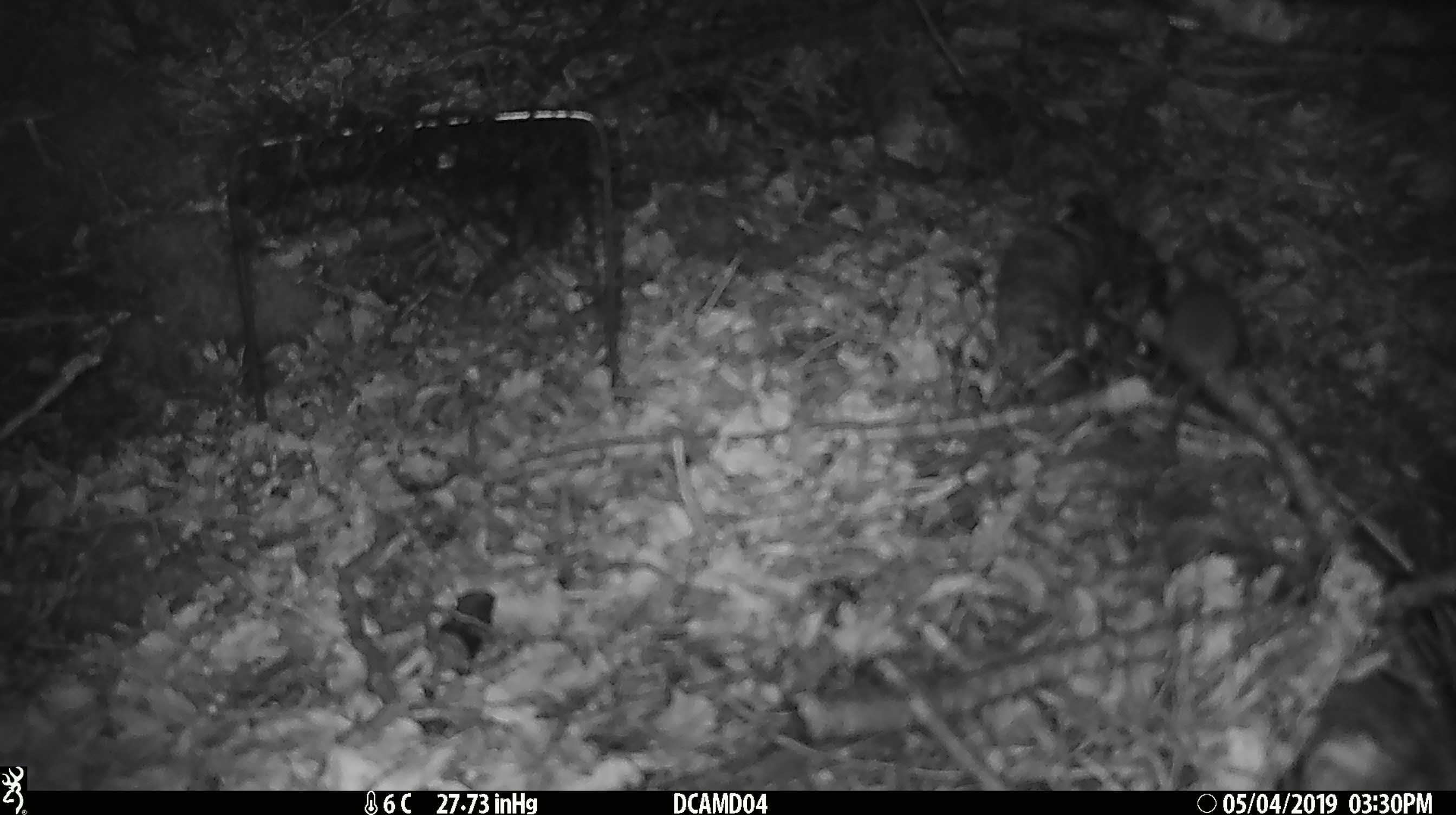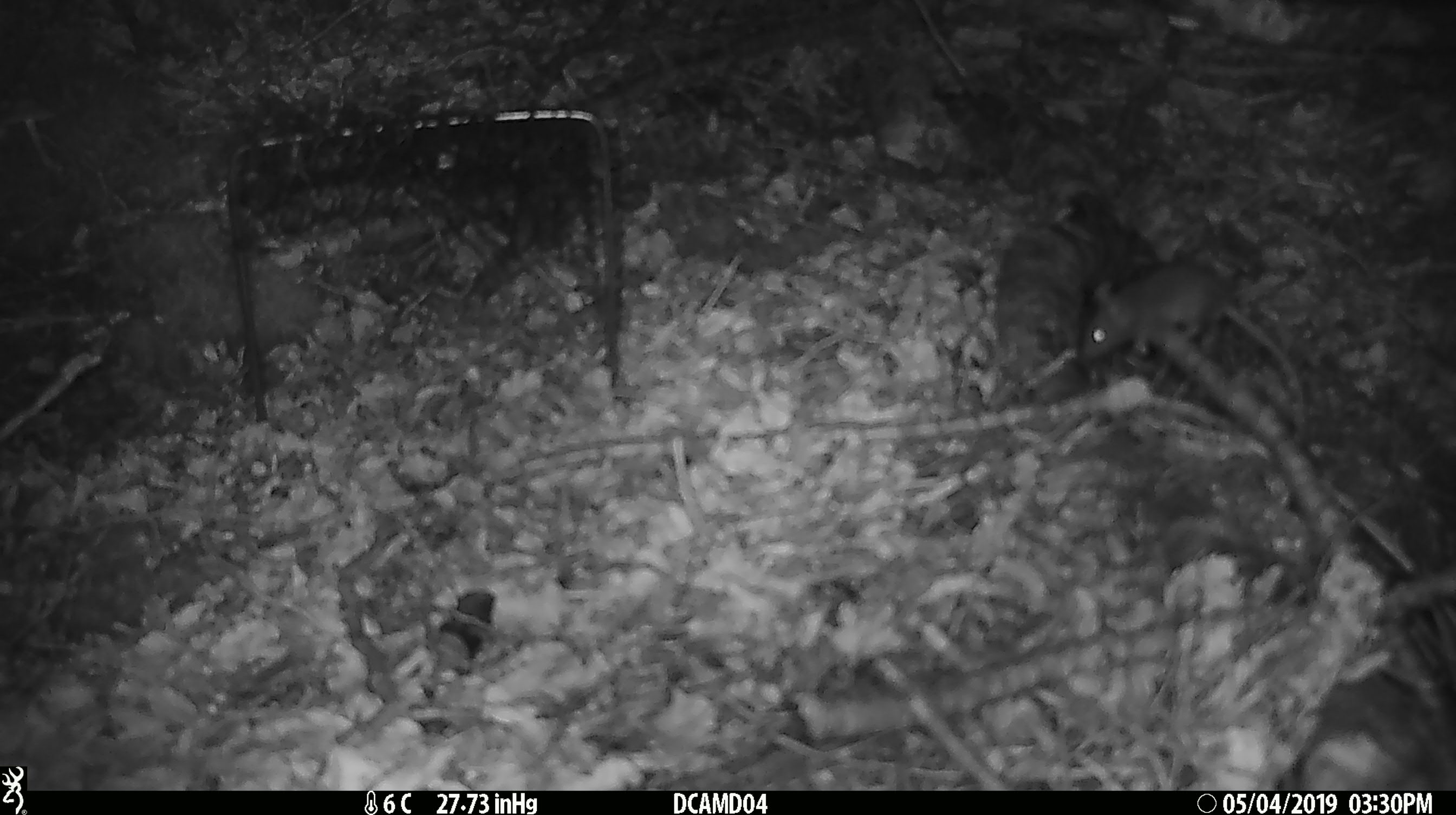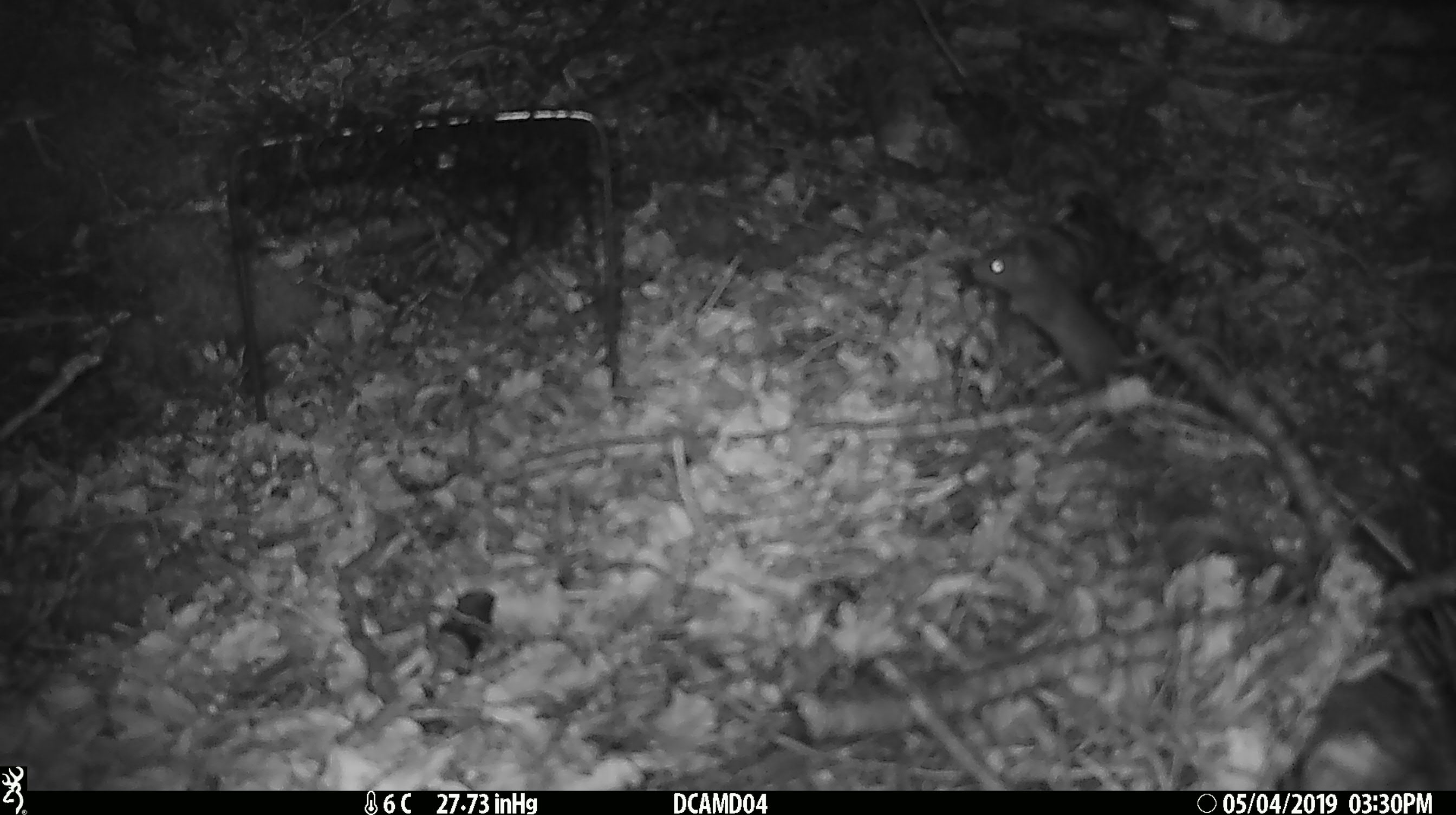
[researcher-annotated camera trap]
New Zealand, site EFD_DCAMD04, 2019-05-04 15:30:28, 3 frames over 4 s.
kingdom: Animalia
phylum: Chordata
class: Mammalia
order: Rodentia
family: Muridae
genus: Mus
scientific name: Mus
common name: mouse